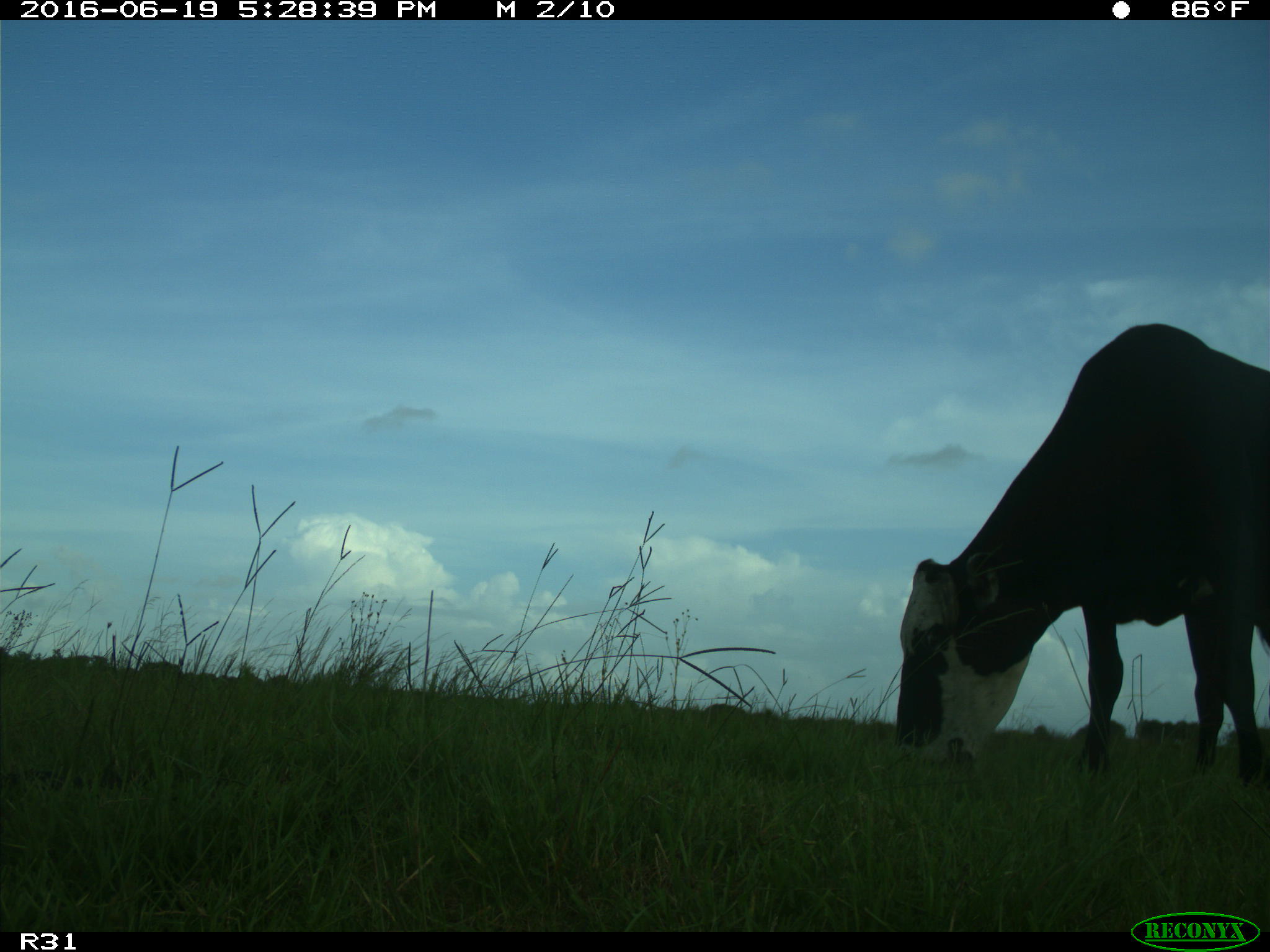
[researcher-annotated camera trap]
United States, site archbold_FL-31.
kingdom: Animalia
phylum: Chordata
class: Mammalia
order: Artiodactyla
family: Bovidae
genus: Bos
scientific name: Bos taurus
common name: domestic cow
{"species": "Bos taurus (domestic cow)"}